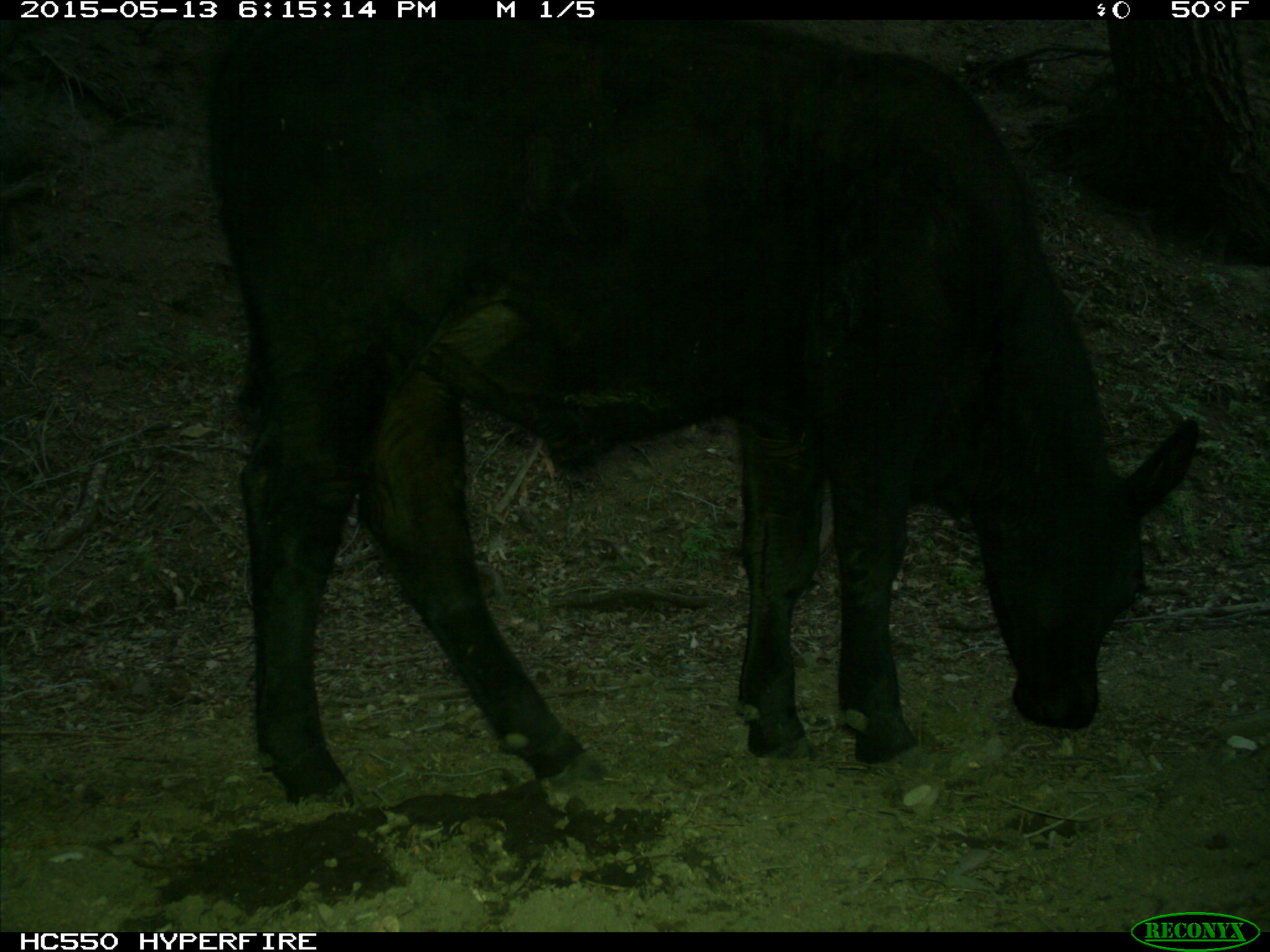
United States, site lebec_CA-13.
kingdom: Animalia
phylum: Chordata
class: Mammalia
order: Artiodactyla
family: Bovidae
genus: Bos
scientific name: Bos taurus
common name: domestic cow